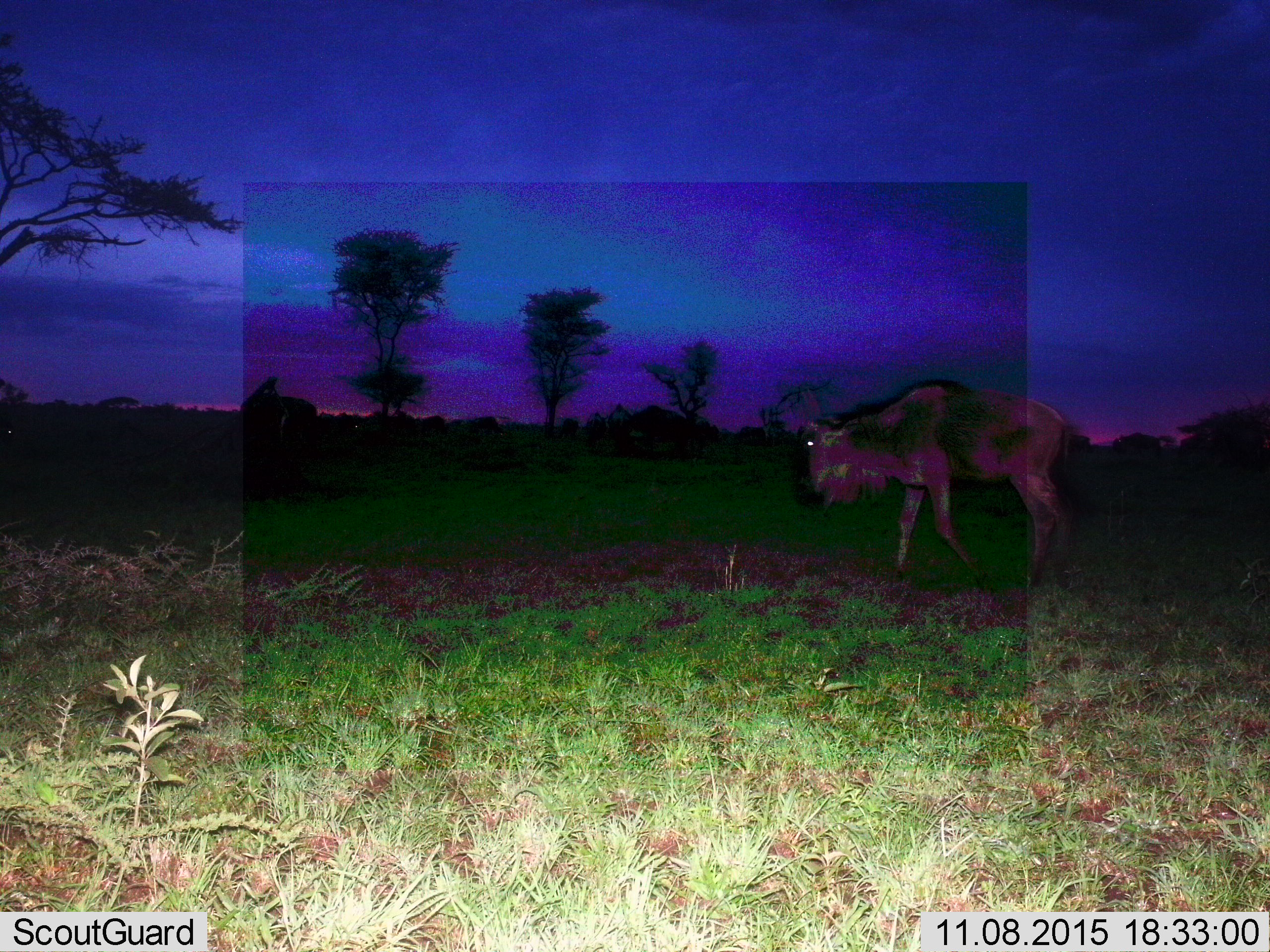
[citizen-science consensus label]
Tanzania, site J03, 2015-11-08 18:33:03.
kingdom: Animalia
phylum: Chordata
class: Mammalia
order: Artiodactyla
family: Bovidae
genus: Connochaetes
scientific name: Connochaetes taurinus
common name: blue wildebeest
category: wildebeest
Wildebeest (blue wildebeest) (Connochaetes taurinus), count 1. Behavior (volunteer vote fractions): standing 11%, resting 0%, moving 100%, interacting 0%. Young present (vote fraction): 0%. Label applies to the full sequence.